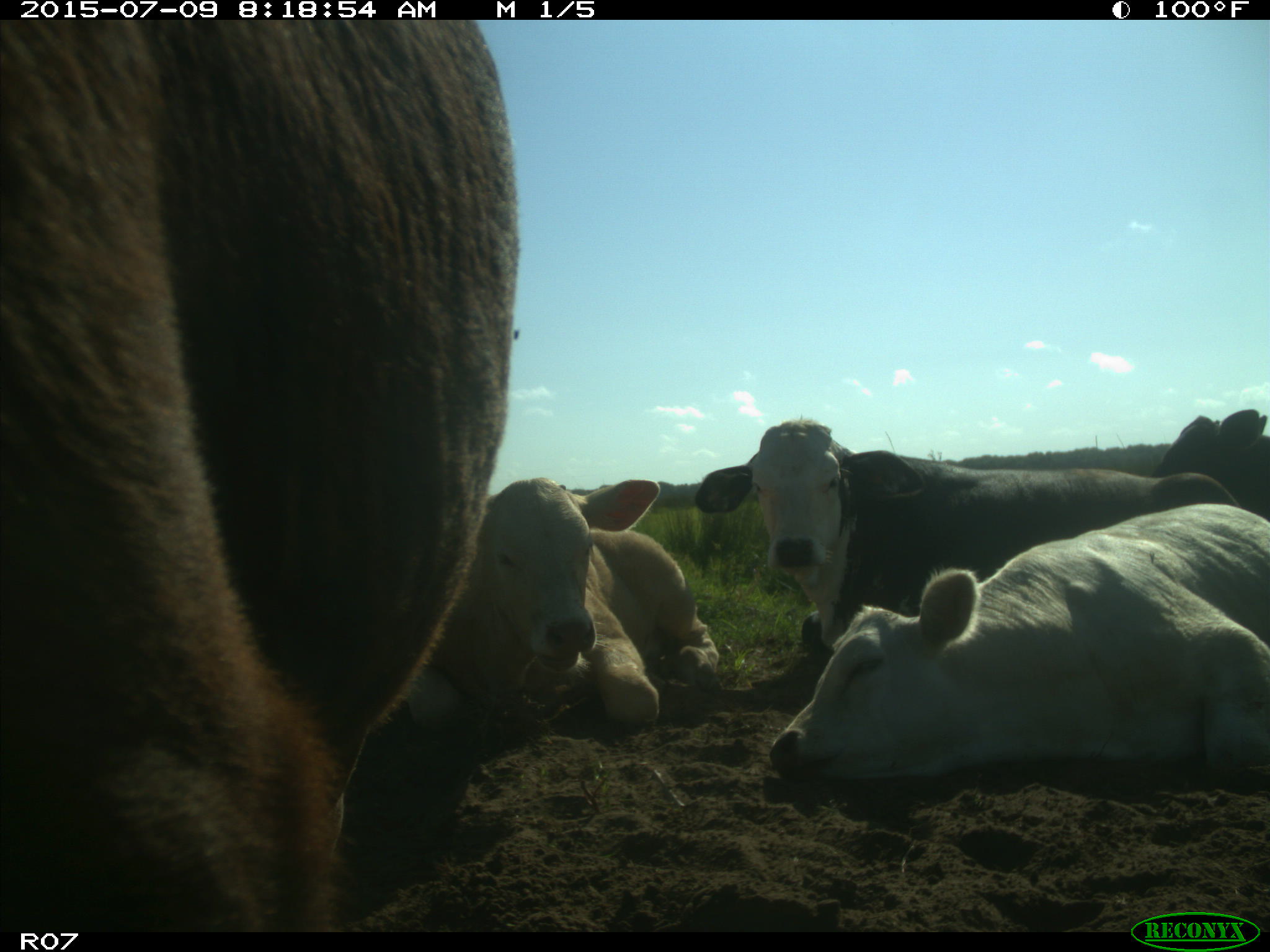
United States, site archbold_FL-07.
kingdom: Animalia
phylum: Chordata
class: Mammalia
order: Artiodactyla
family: Bovidae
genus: Bos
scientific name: Bos taurus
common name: domestic cow